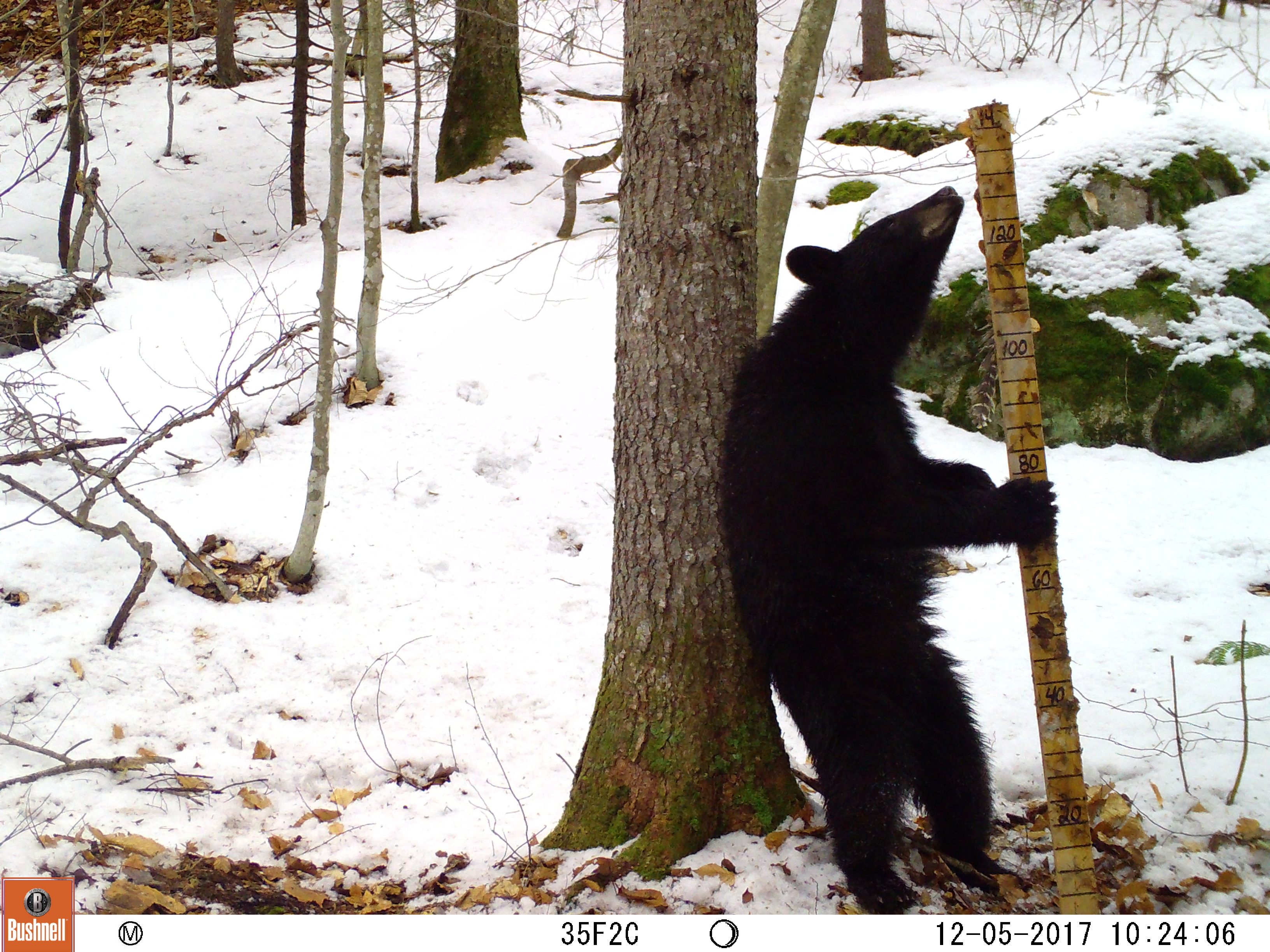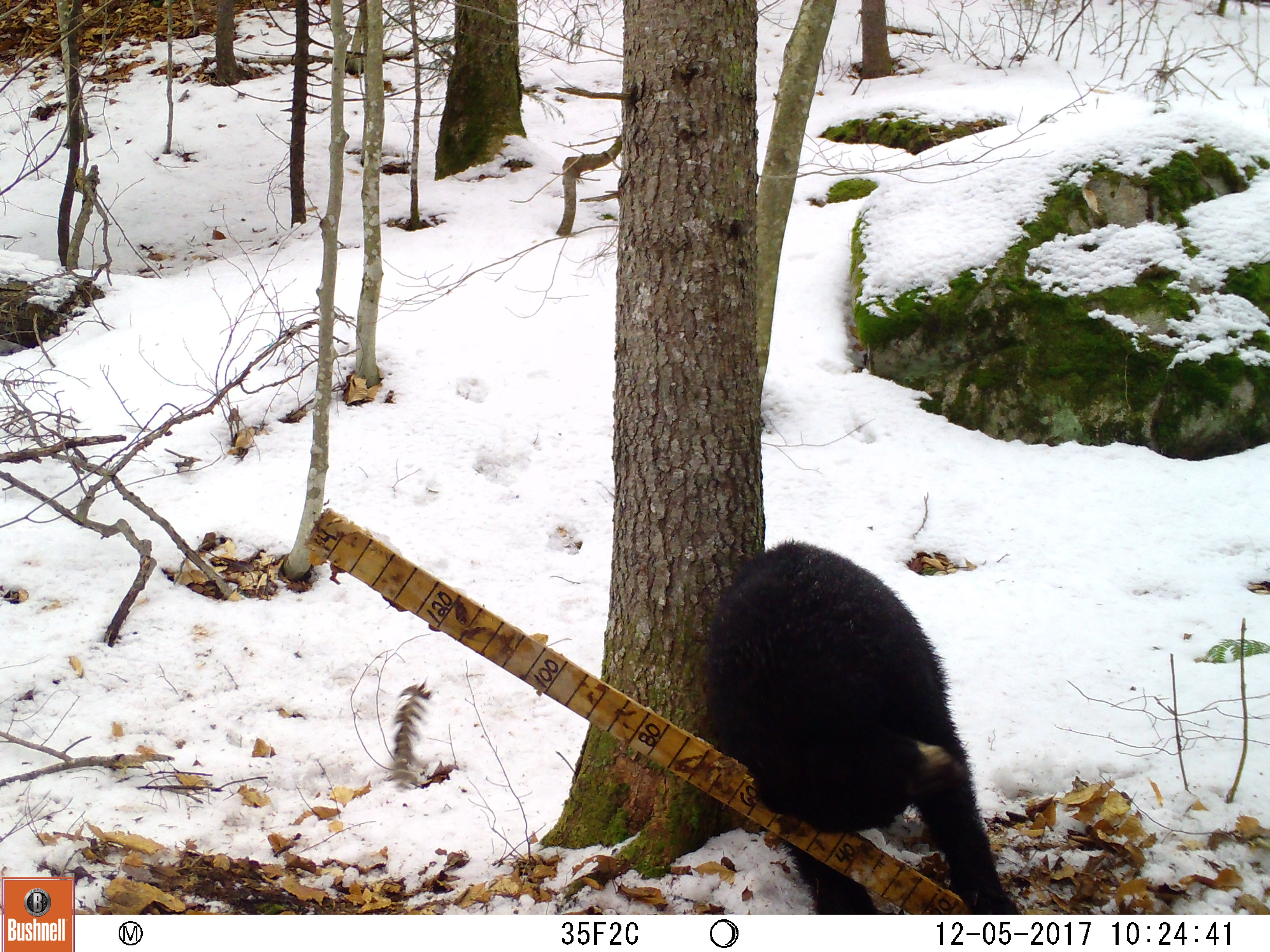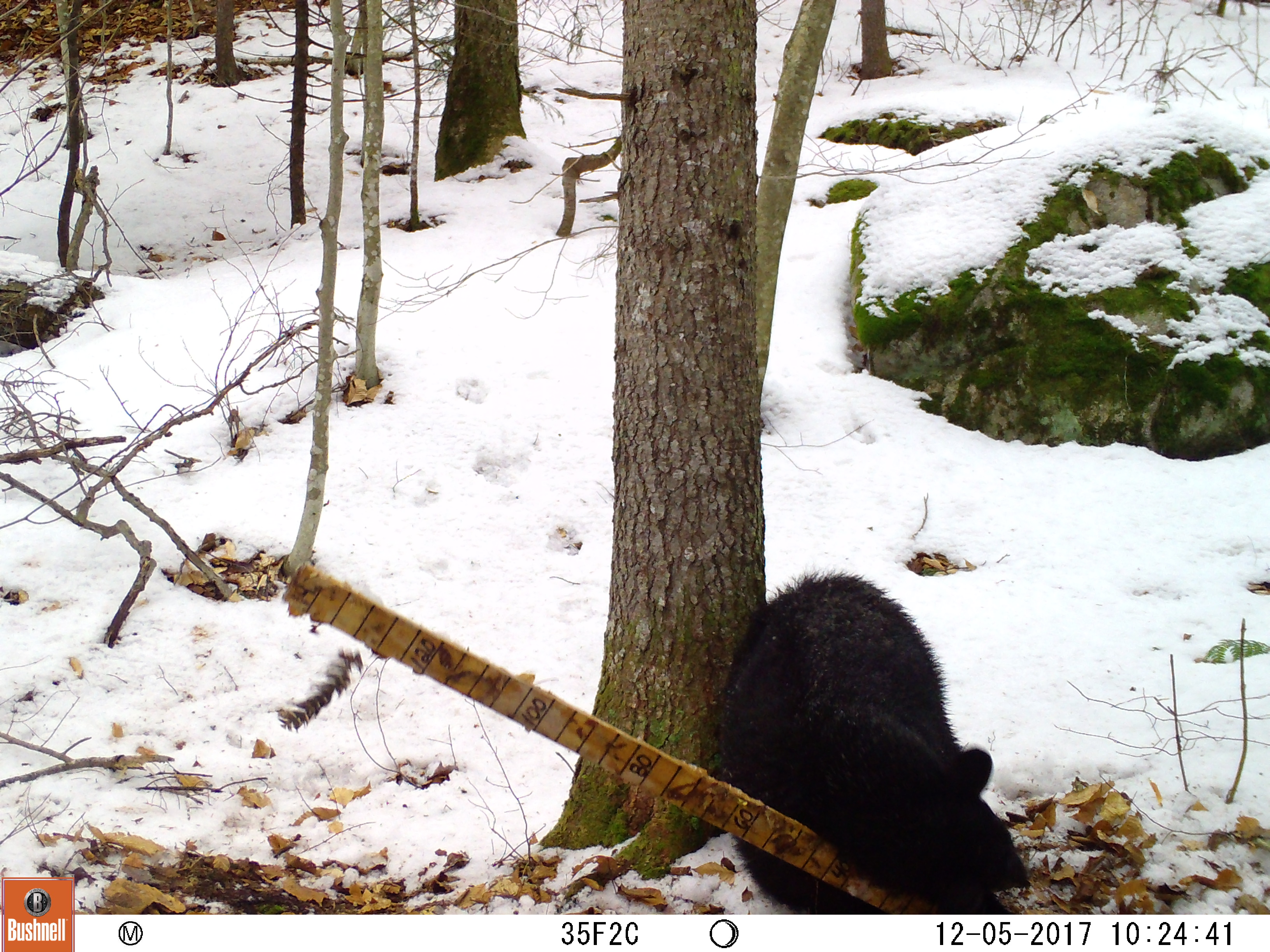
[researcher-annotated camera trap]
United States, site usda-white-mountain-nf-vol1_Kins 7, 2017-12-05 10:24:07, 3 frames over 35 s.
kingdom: Animalia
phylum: Chordata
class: Mammalia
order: Carnivora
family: Ursidae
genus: Ursus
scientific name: Ursus americanus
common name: black bear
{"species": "black bear (Ursus americanus)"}